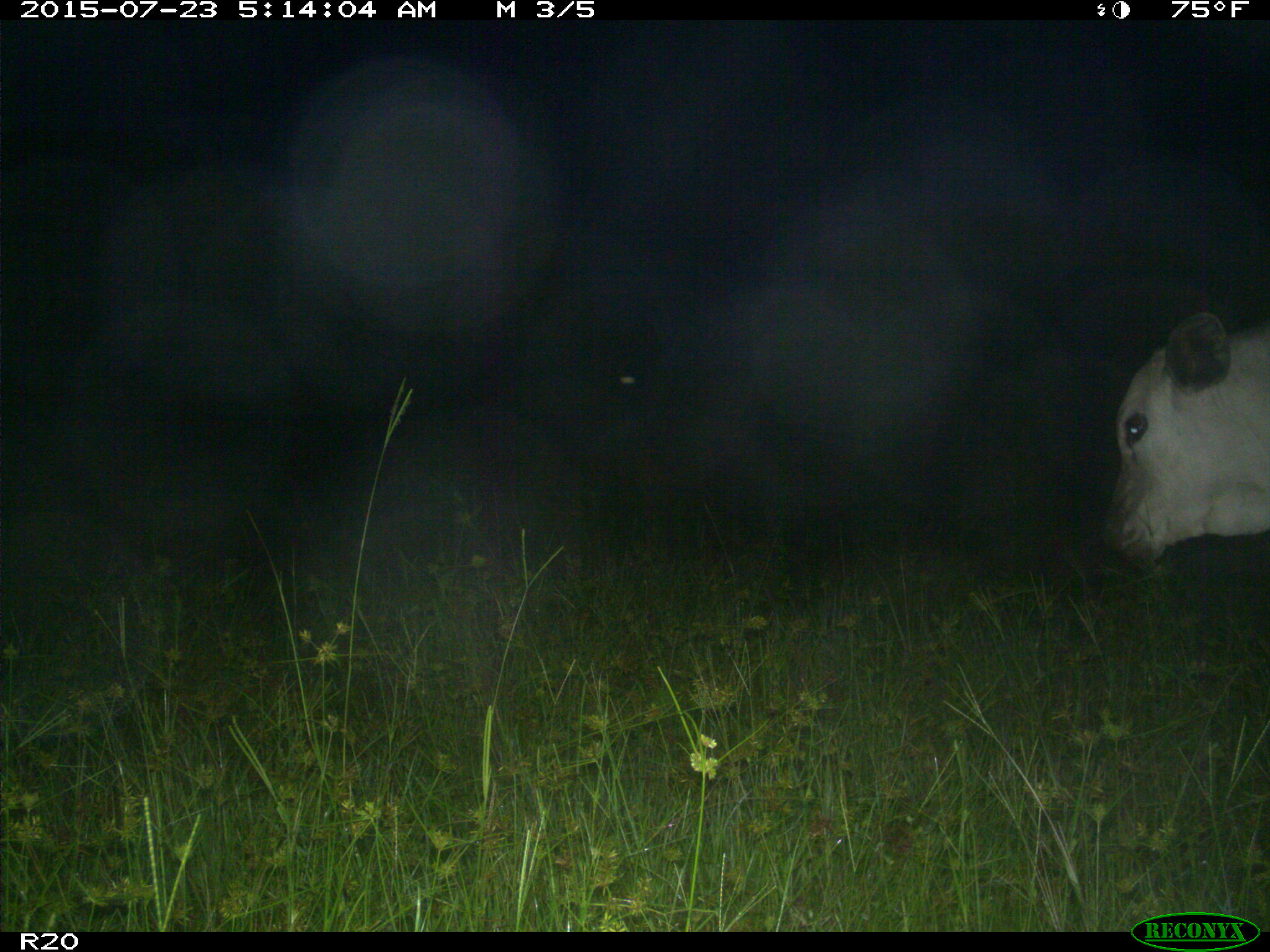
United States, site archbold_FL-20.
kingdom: Animalia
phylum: Chordata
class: Mammalia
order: Artiodactyla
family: Bovidae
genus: Bos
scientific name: Bos taurus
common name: domestic cow